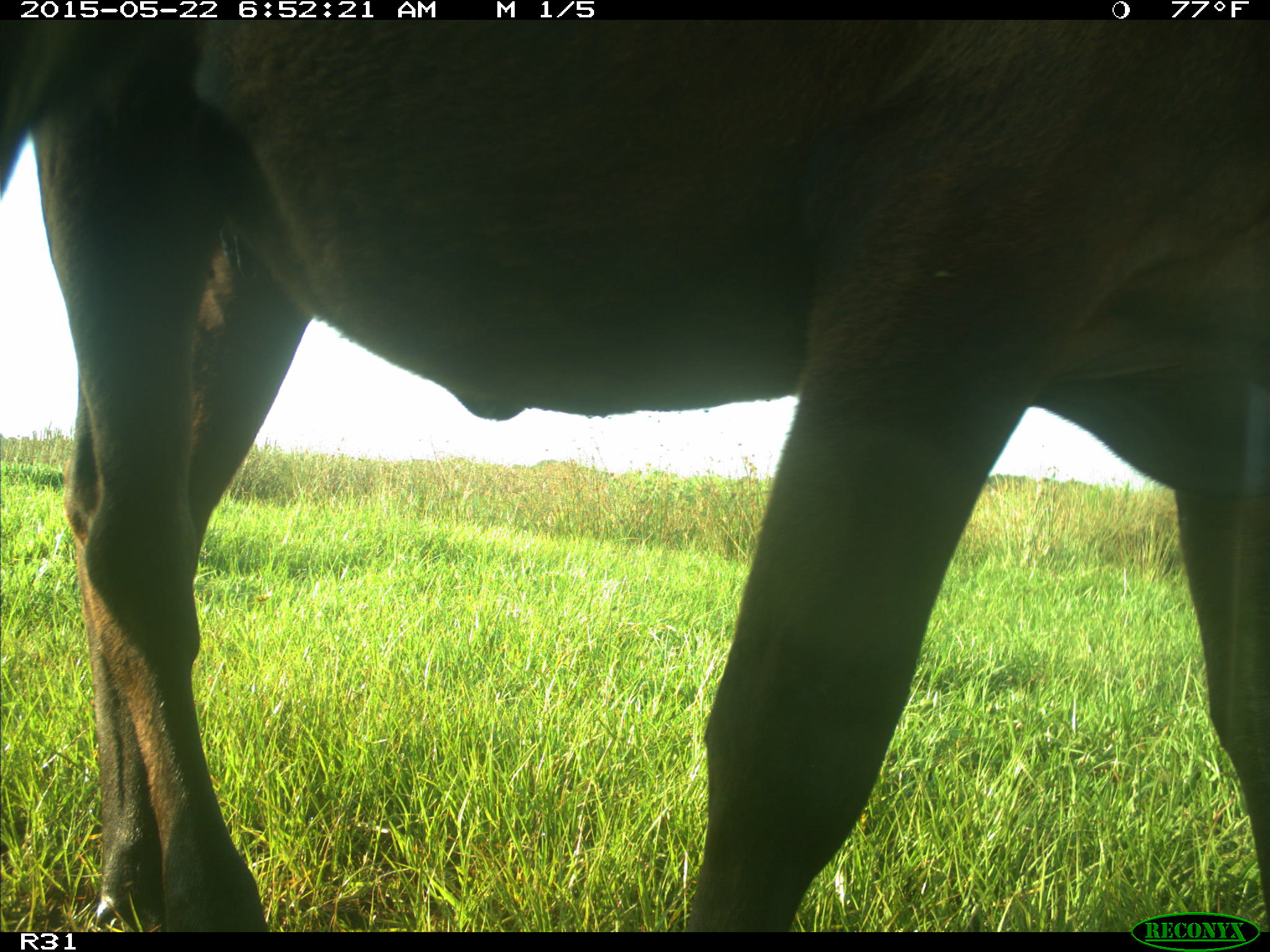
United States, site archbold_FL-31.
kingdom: Animalia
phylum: Chordata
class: Mammalia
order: Artiodactyla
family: Bovidae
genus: Bos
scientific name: Bos taurus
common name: domestic cow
Bos taurus (domestic cow).